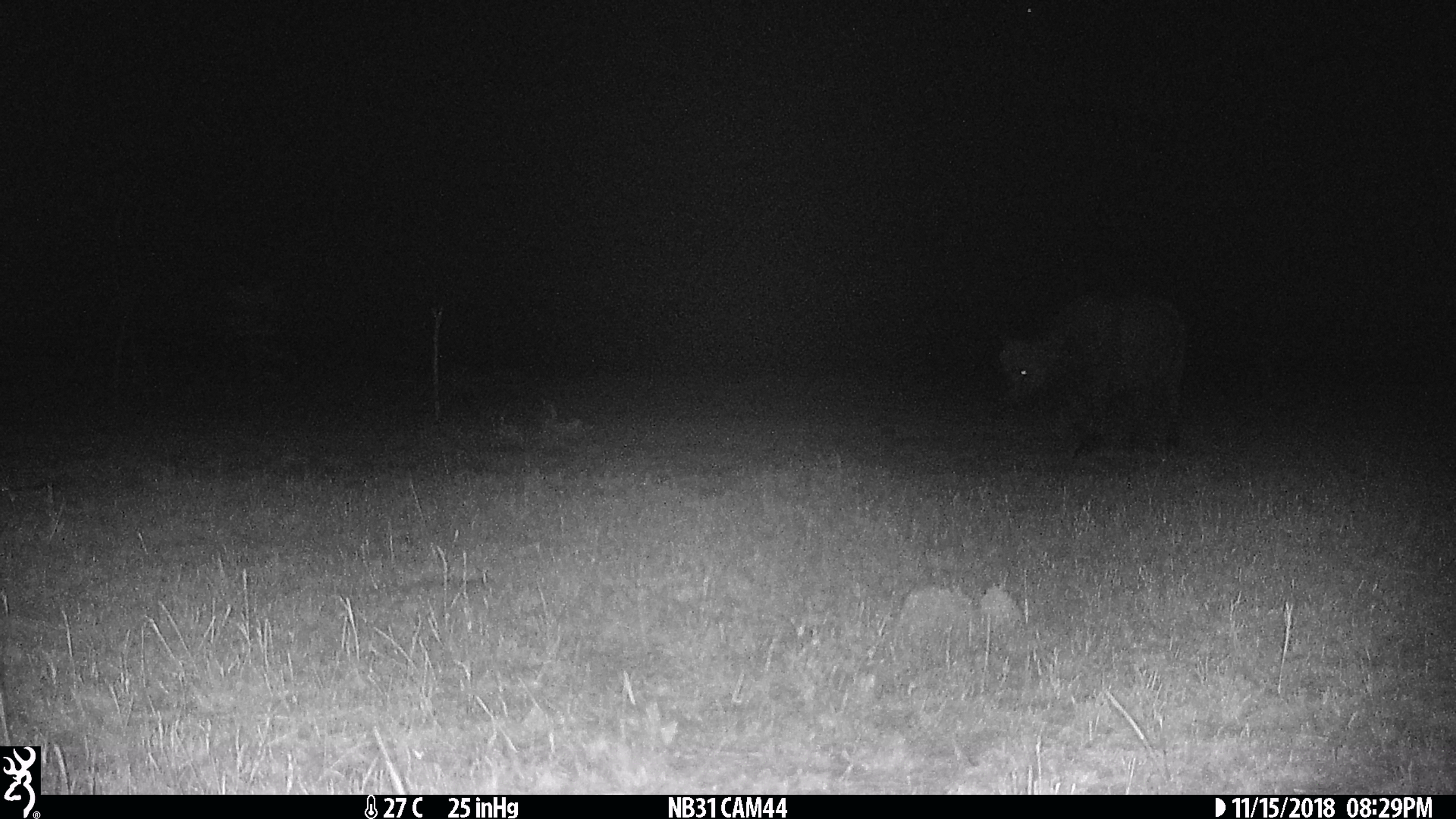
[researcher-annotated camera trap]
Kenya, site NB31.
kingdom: Animalia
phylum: Chordata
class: Mammalia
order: Artiodactyla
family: Bovidae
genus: Syncerus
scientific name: Syncerus caffer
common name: buffalo